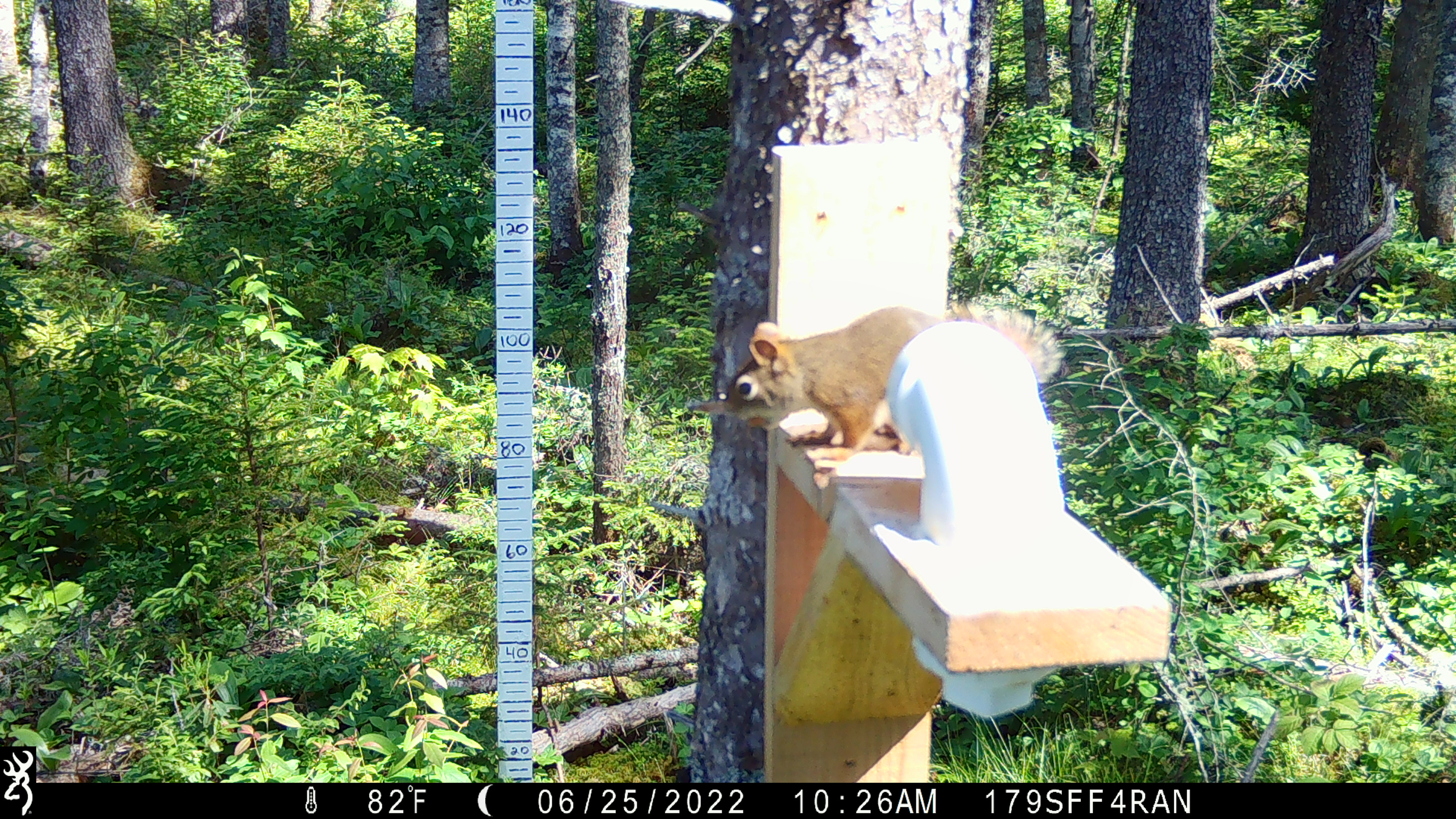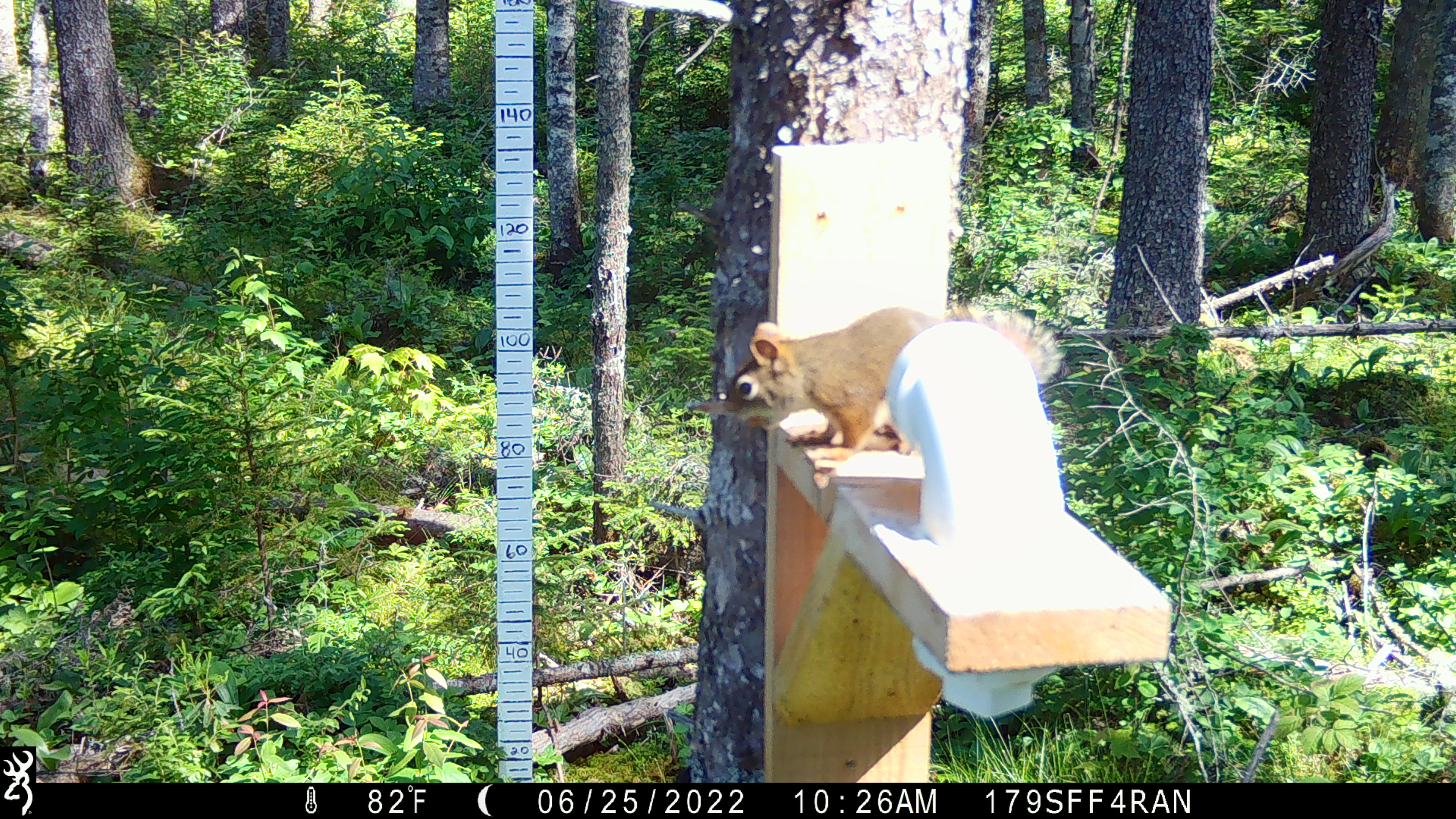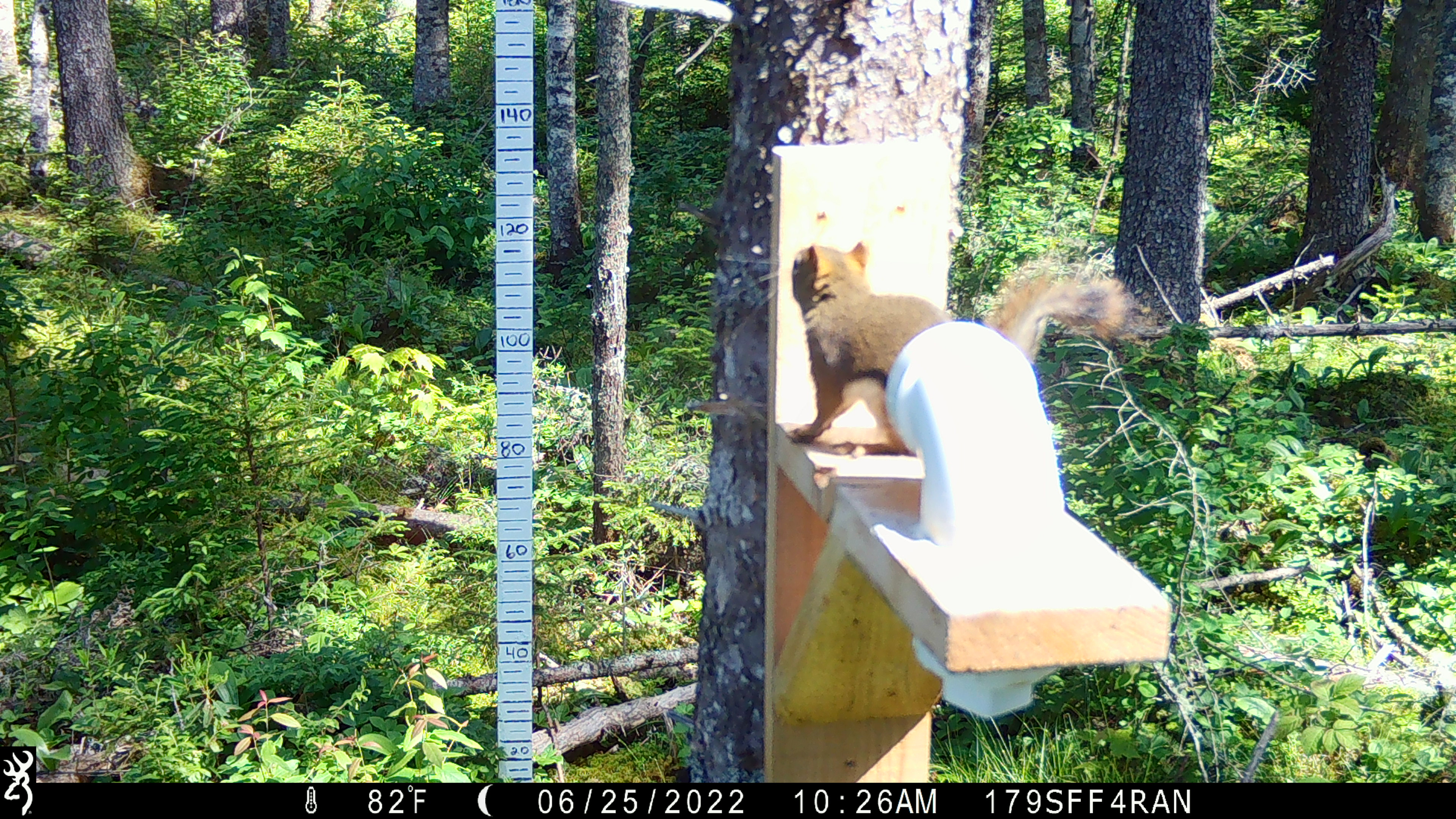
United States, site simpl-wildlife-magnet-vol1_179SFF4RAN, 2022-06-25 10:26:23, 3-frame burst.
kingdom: Animalia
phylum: Chordata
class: Mammalia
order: Rodentia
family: Sciuridae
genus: Tamiasciurus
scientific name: Tamiasciurus hudsonicus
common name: red squirrel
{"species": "red squirrel (Tamiasciurus hudsonicus)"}